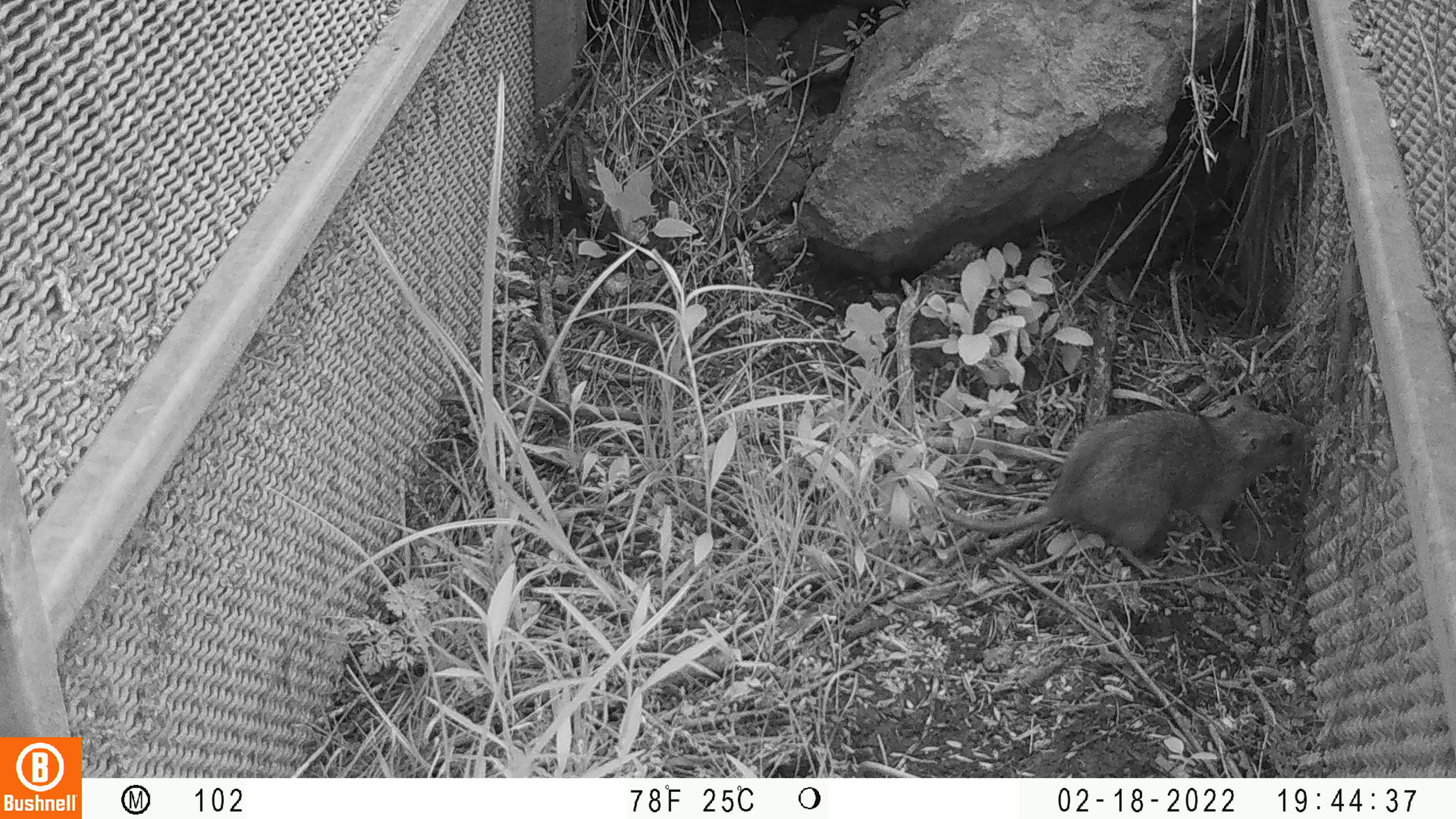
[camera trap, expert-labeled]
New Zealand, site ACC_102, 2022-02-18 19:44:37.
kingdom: Animalia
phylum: Chordata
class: Mammalia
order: Rodentia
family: Muridae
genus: Rattus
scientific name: Rattus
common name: rat